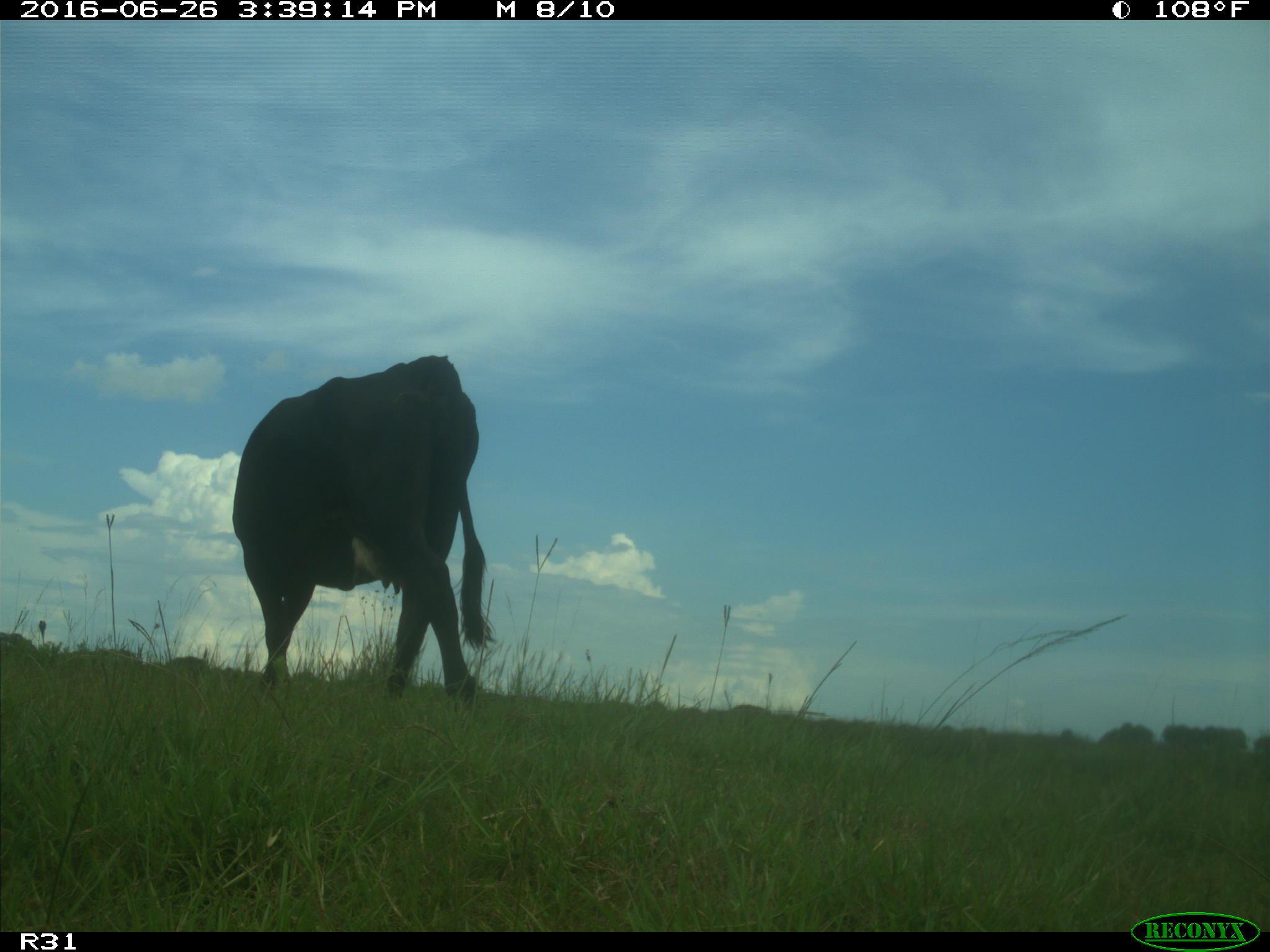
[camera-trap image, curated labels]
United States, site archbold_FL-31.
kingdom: Animalia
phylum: Chordata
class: Mammalia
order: Artiodactyla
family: Bovidae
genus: Bos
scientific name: Bos taurus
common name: domestic cow